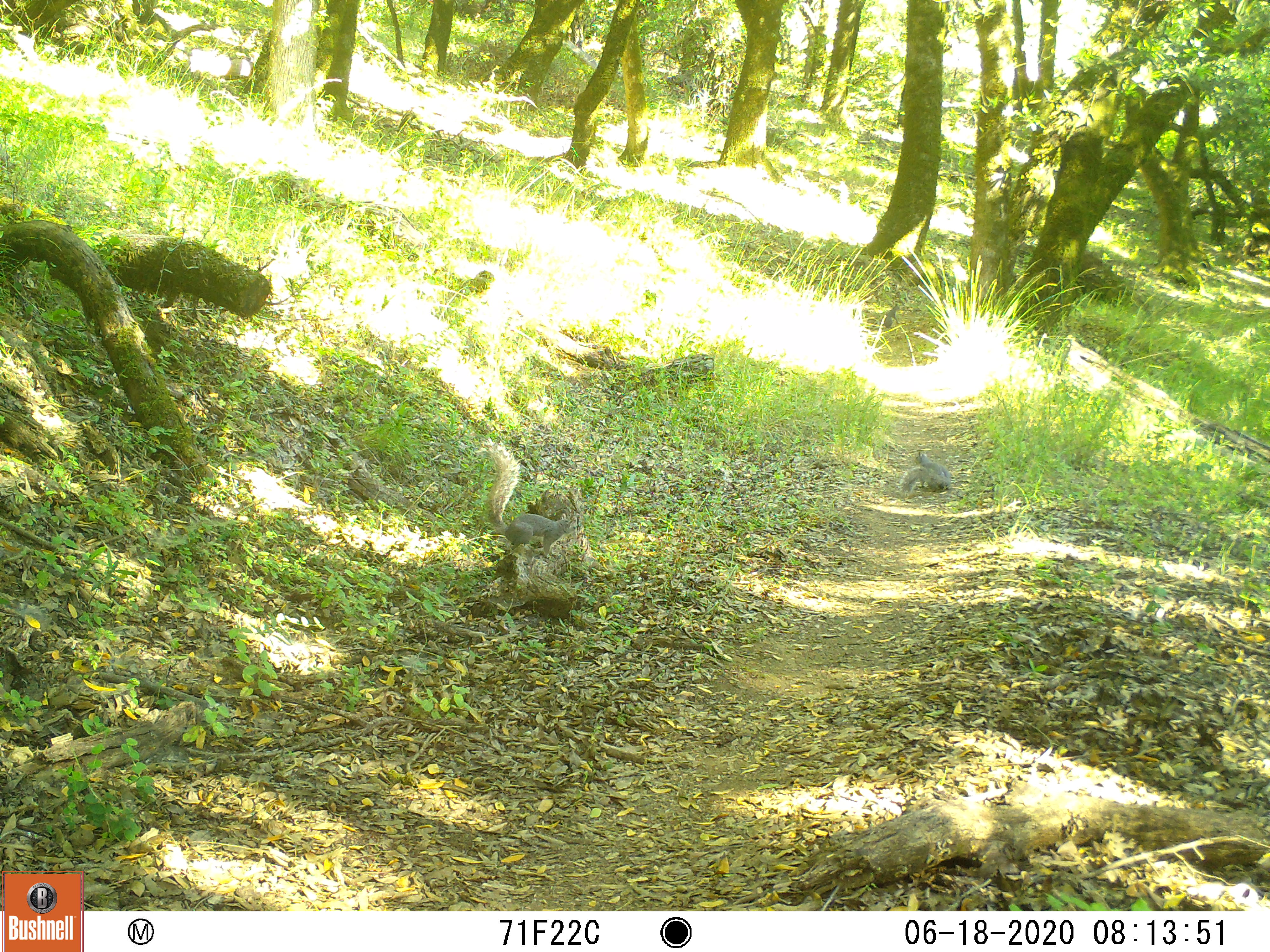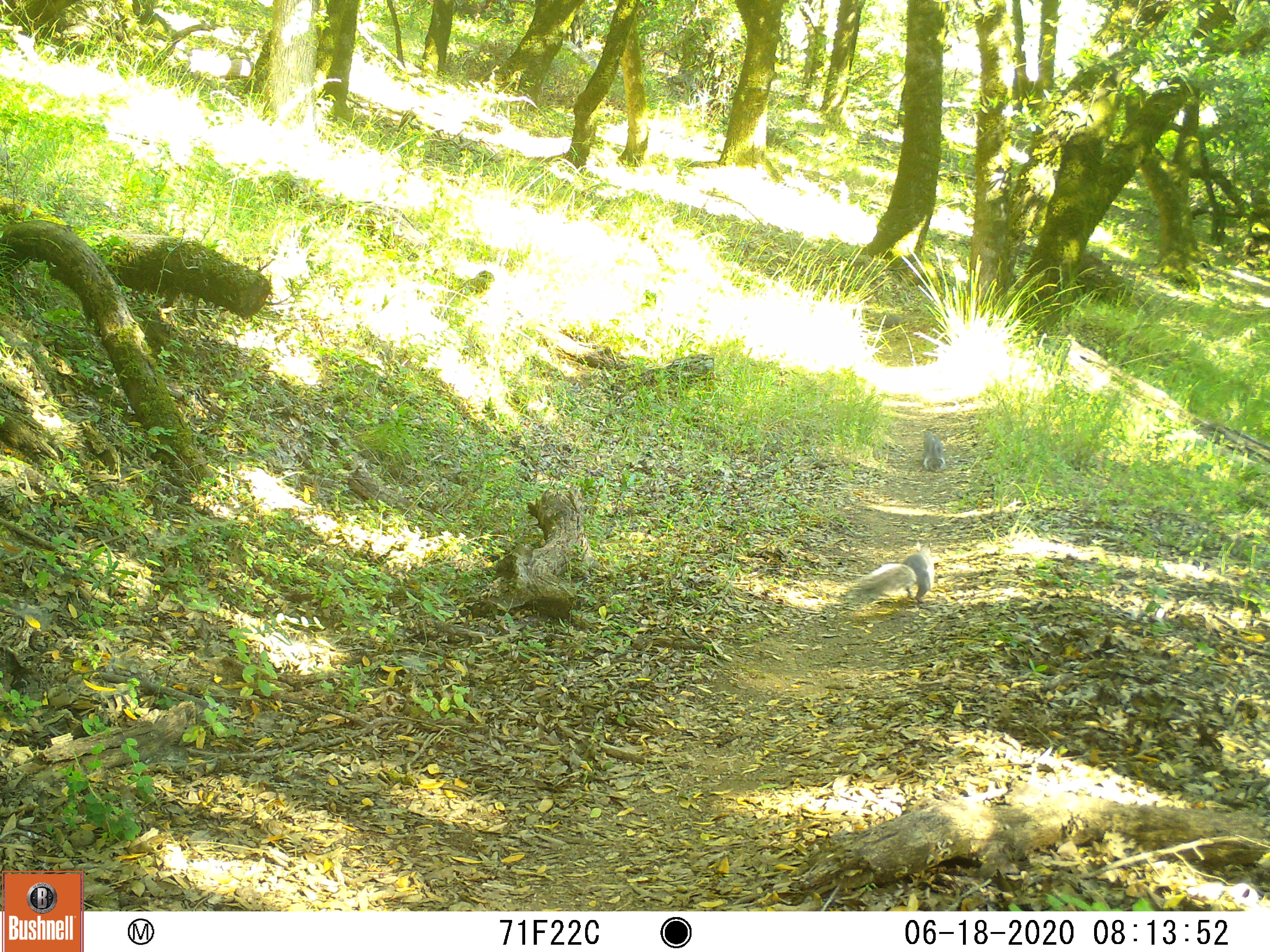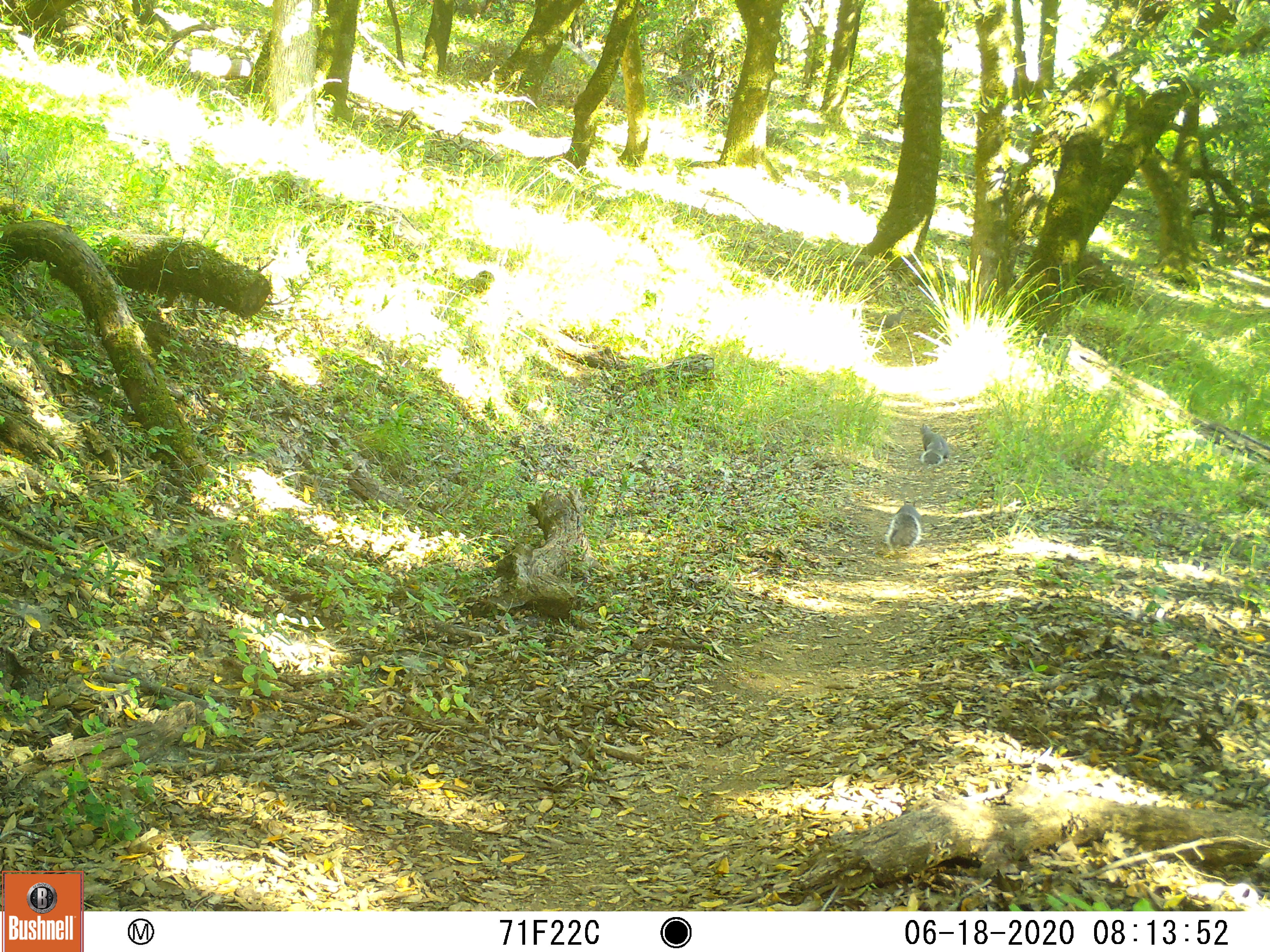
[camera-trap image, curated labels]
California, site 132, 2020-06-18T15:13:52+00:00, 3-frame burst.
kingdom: Animalia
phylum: Chordata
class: Mammalia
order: Rodentia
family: Sciuridae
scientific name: Sciuridae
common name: squirrel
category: unknown squirrel